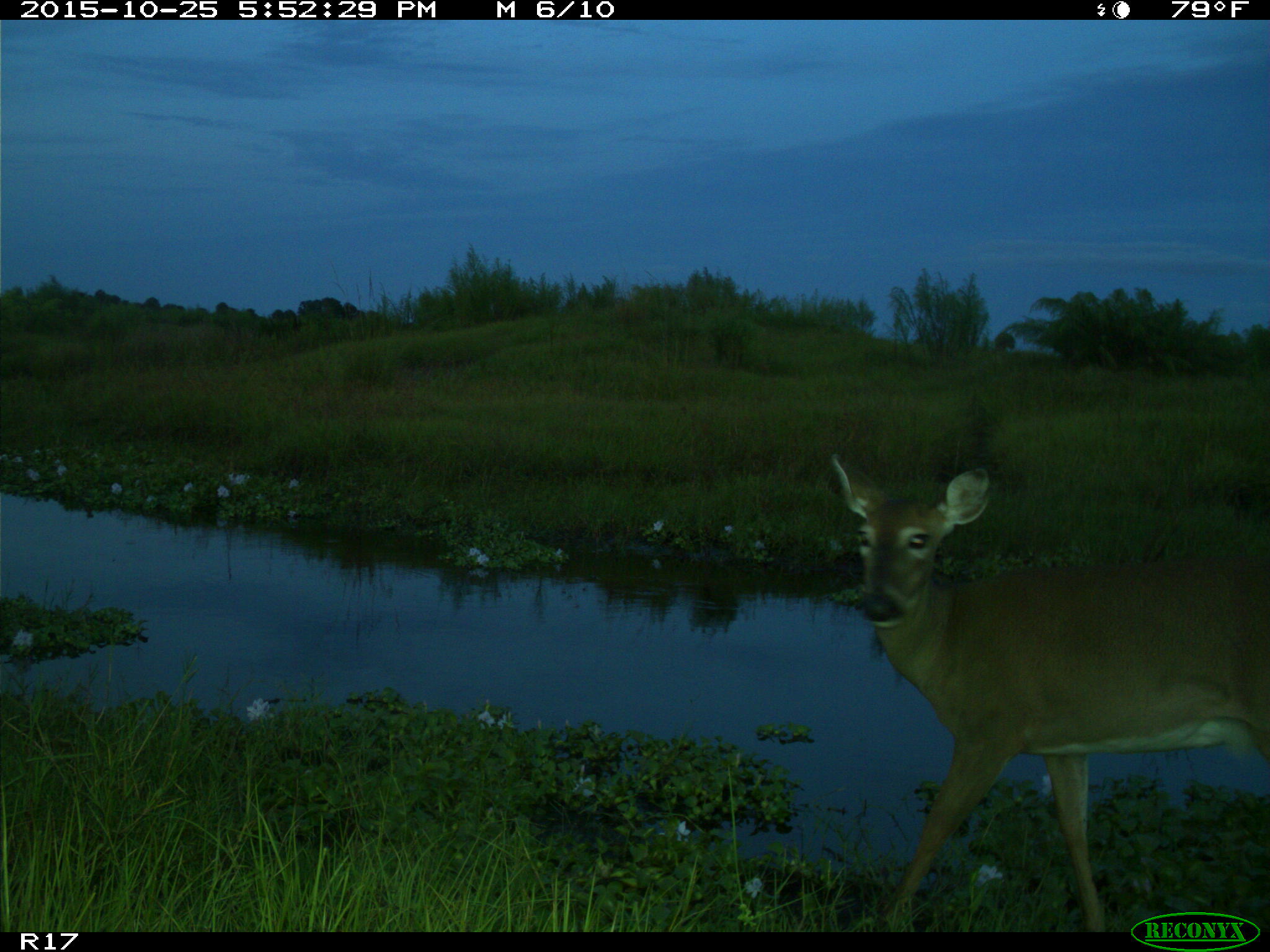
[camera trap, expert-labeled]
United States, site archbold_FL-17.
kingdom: Animalia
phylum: Chordata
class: Mammalia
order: Artiodactyla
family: Cervidae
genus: Odocoileus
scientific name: Odocoileus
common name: deer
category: unidentified deer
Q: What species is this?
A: Unidentified deer (deer) (Odocoileus).